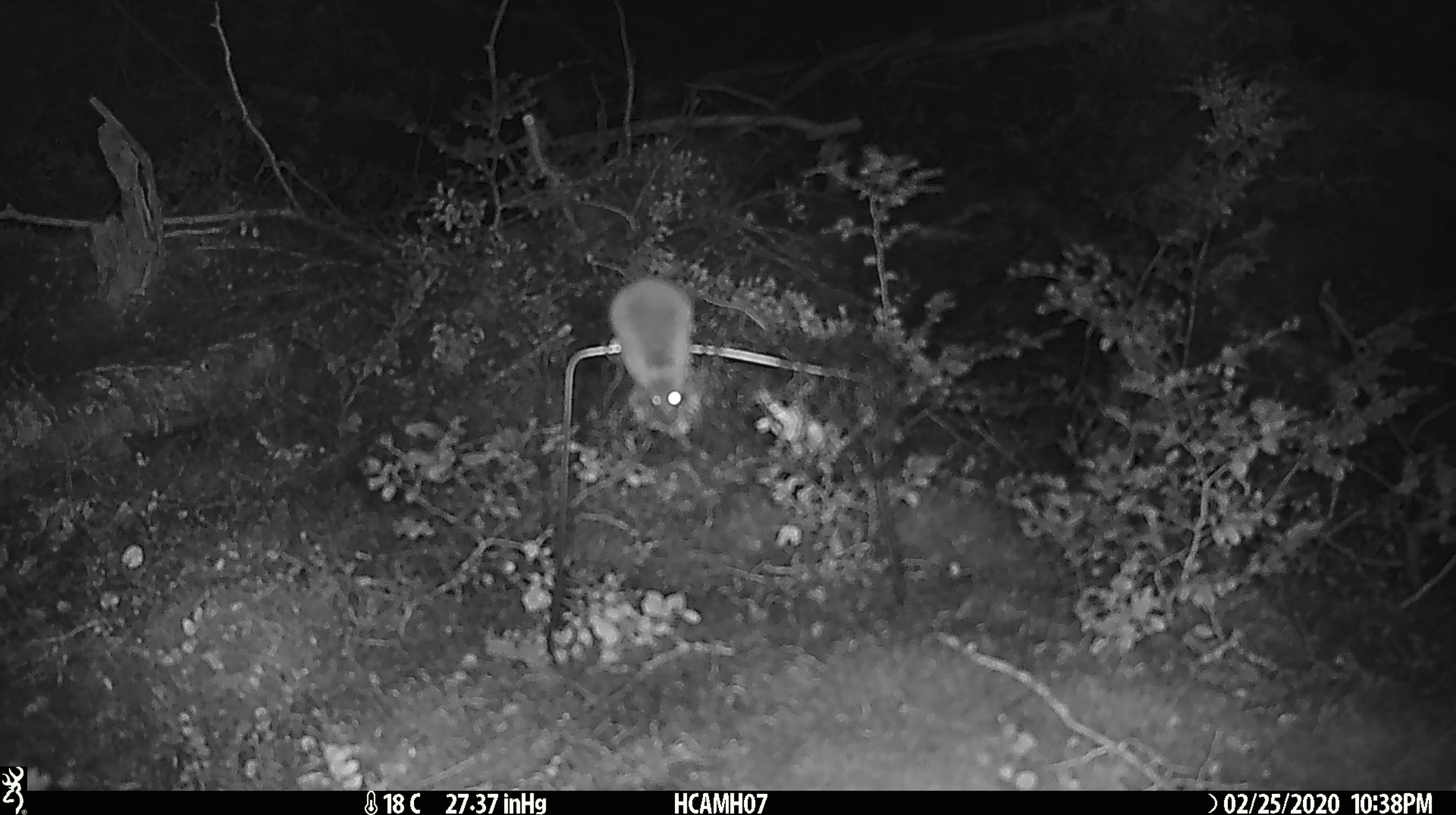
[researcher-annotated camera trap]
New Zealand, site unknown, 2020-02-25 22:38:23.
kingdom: Animalia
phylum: Chordata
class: Mammalia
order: Rodentia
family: Muridae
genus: Mus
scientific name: Mus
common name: mouse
Mouse (Mus).